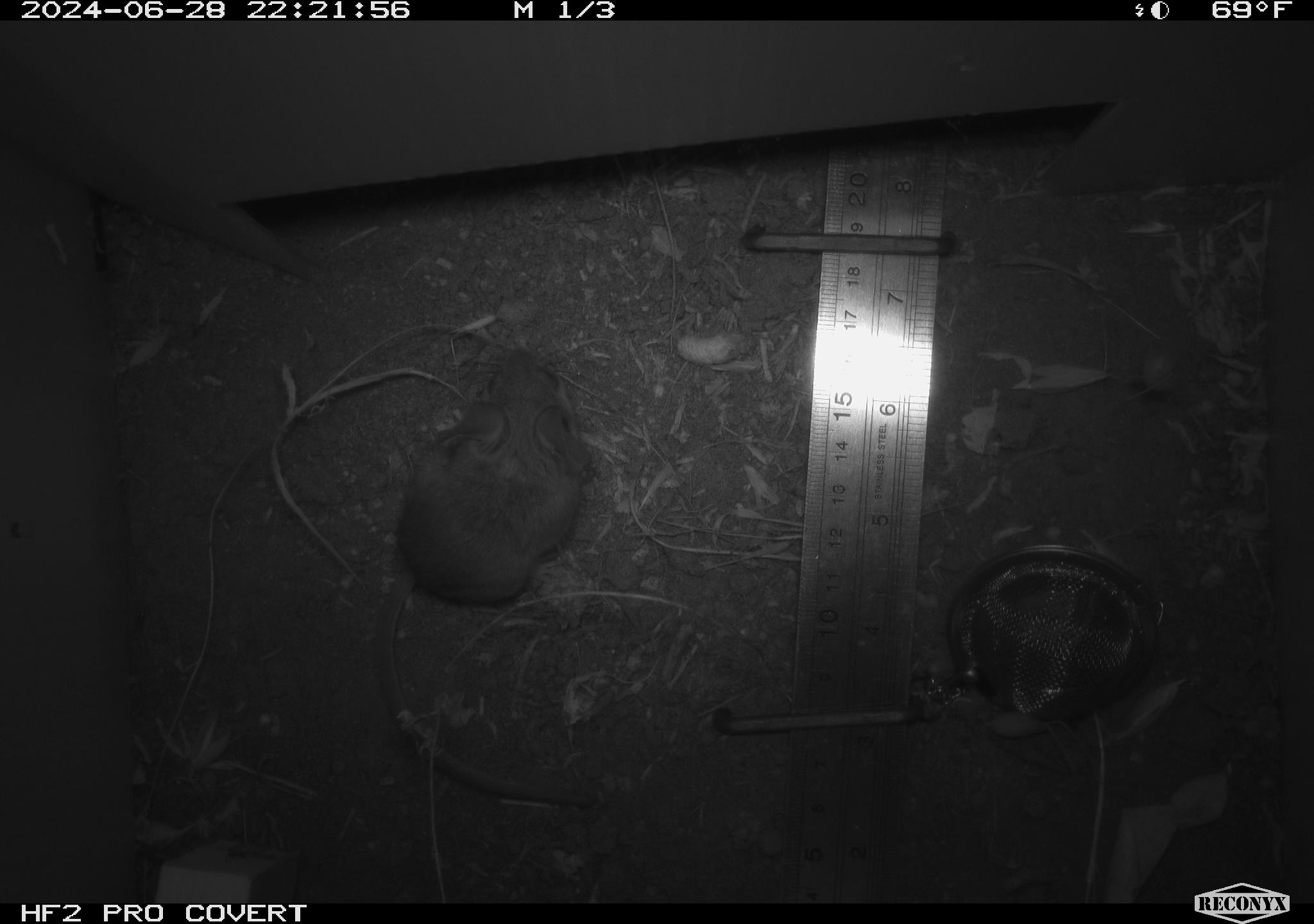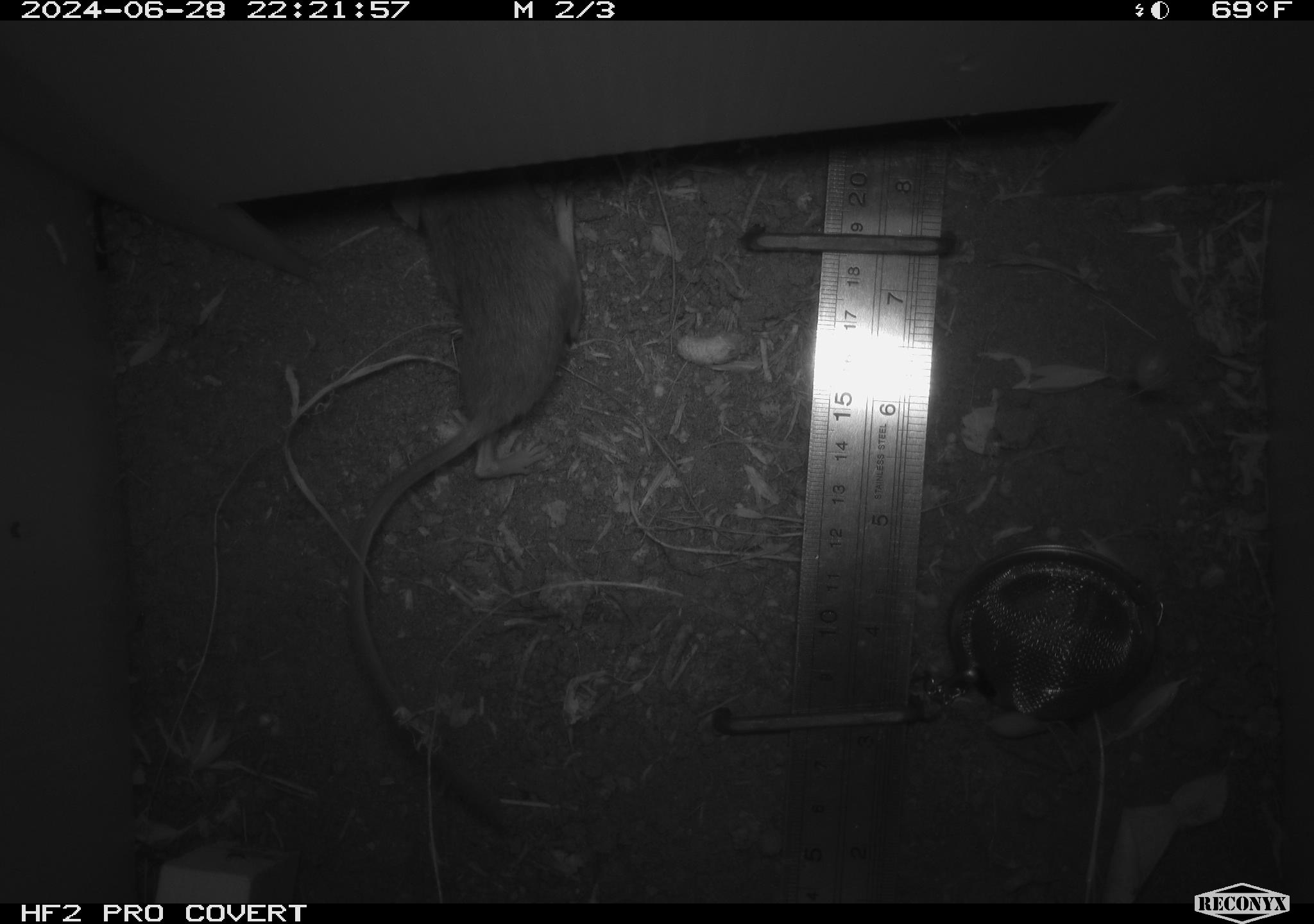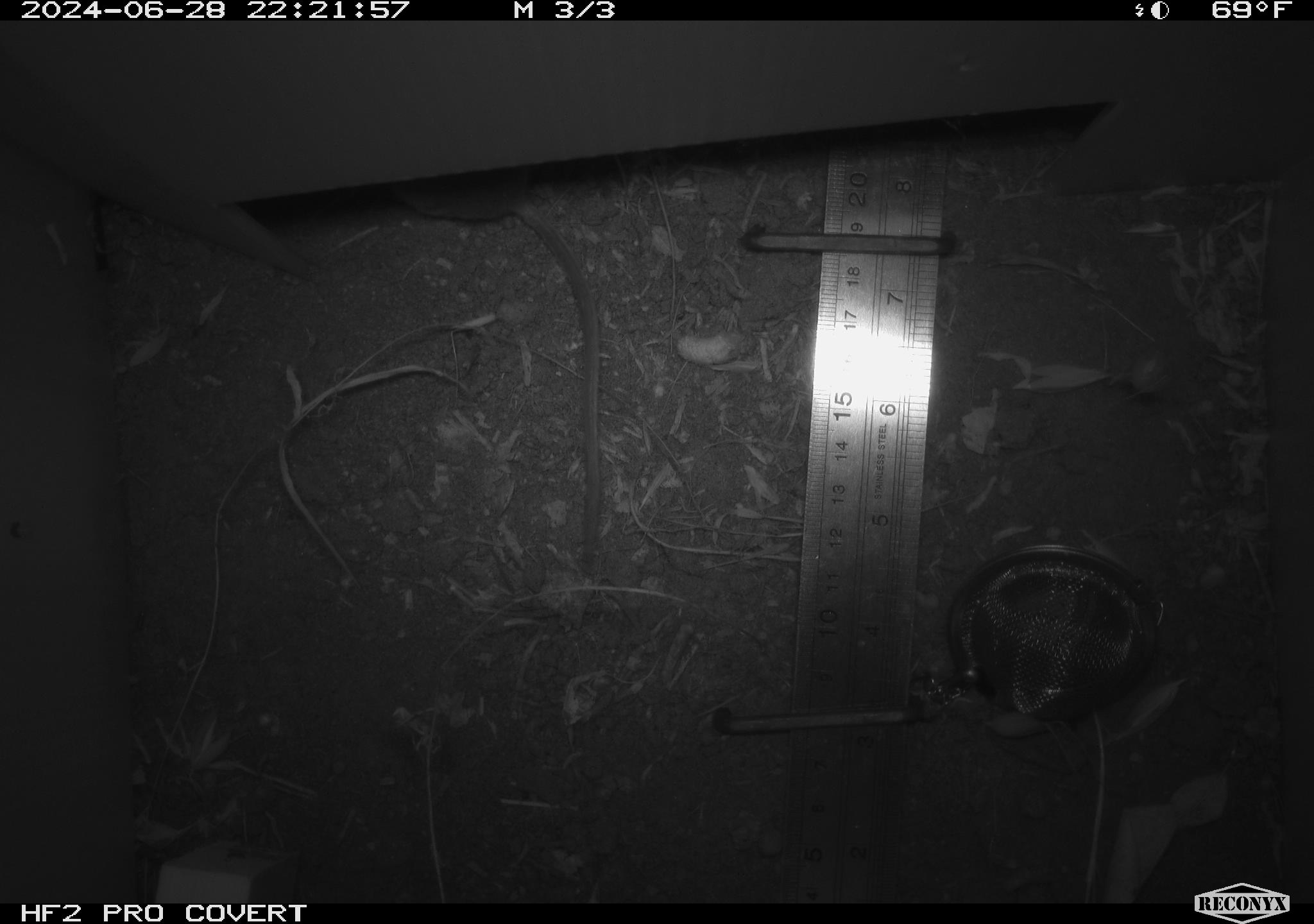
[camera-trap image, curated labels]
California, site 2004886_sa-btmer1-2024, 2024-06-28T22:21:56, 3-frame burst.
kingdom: Animalia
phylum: Chordata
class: Mammalia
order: Rodentia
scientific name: Rodentia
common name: mouse species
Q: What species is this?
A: Mouse species (Rodentia).